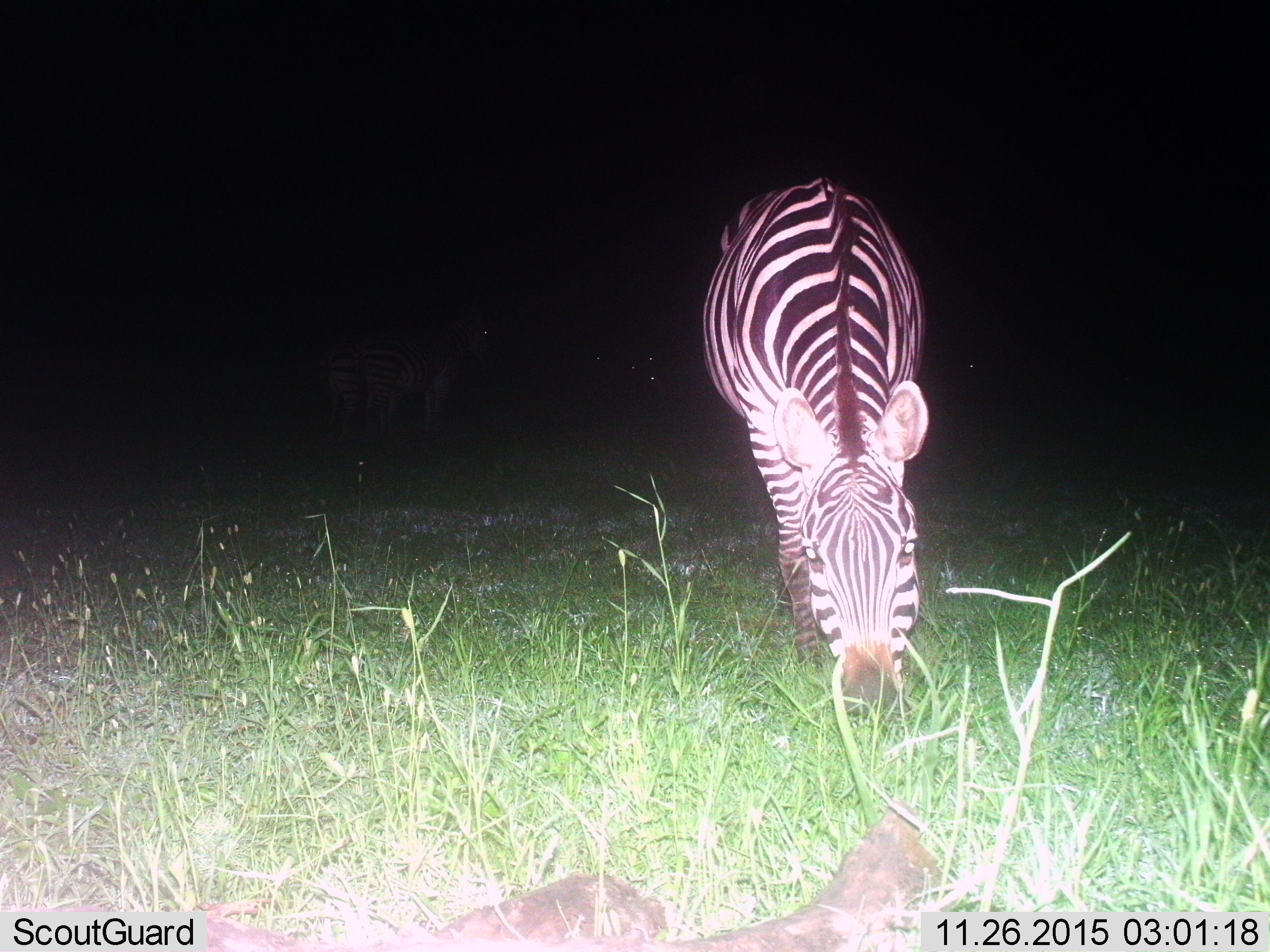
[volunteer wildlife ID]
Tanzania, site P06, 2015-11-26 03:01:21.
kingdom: Animalia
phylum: Chordata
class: Mammalia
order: Perissodactyla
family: Equidae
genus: Equus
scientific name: Equus quagga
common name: plains zebra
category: zebra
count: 3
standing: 50%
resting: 0%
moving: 0%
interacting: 12%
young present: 0%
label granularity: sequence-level